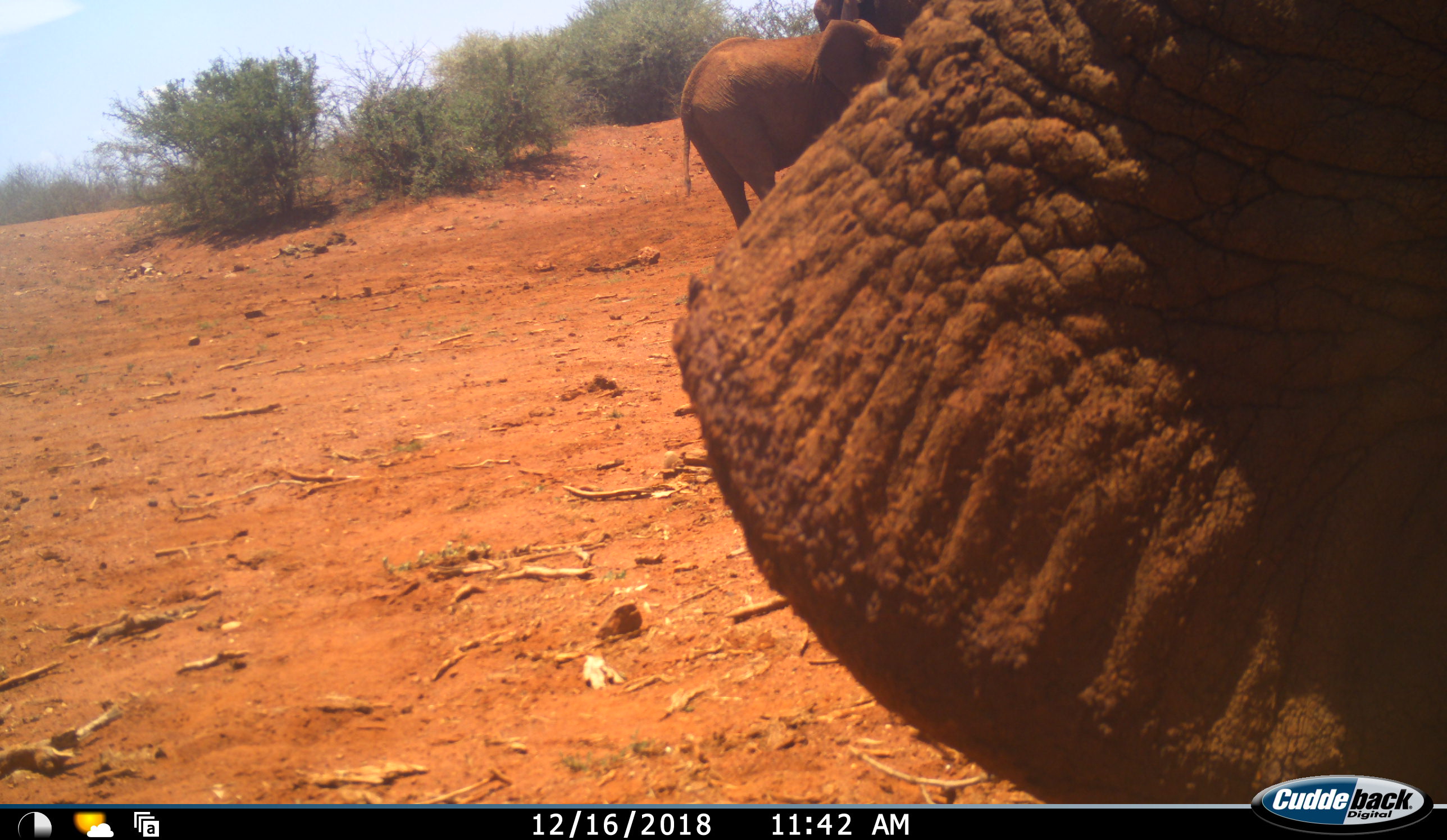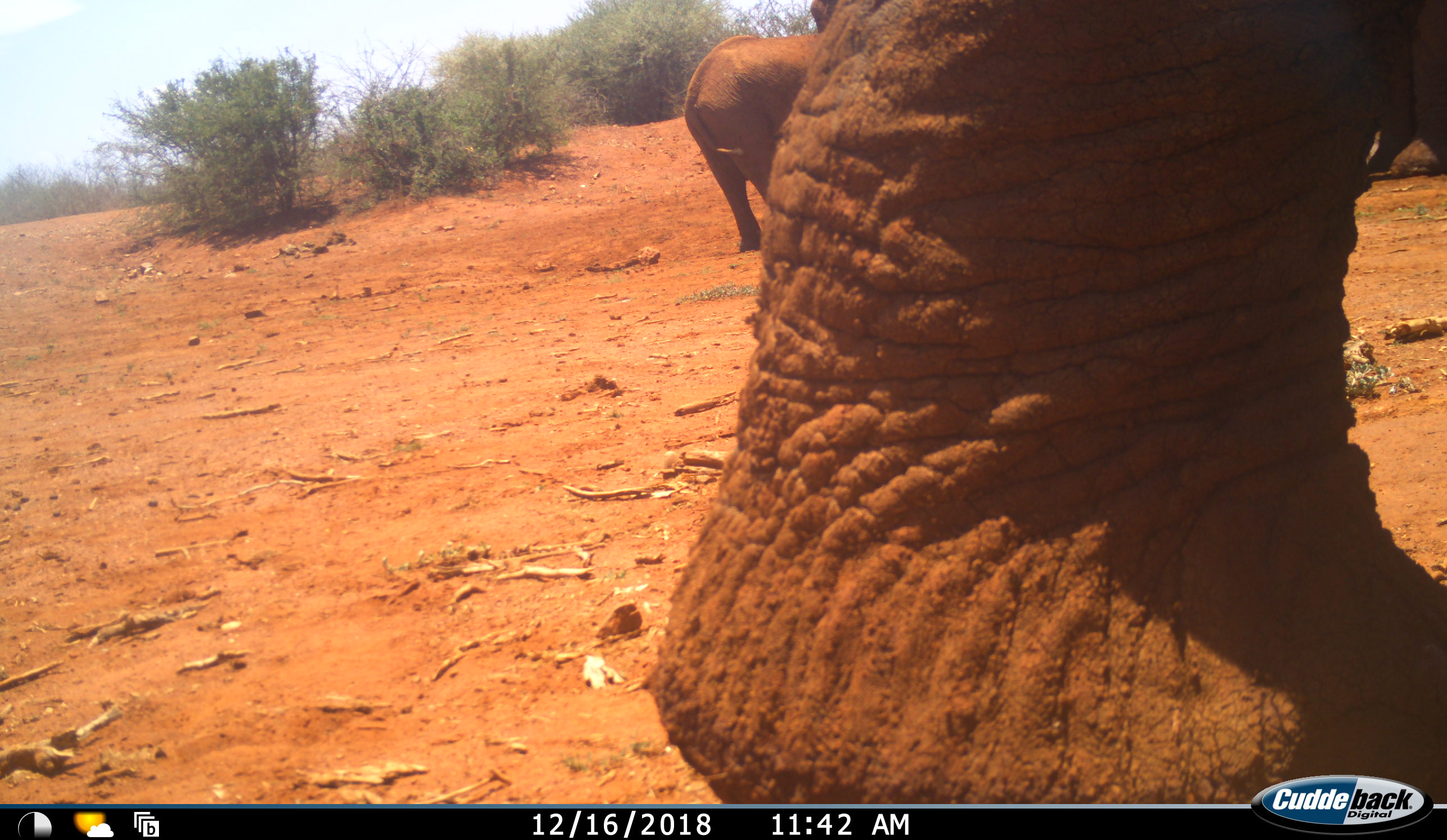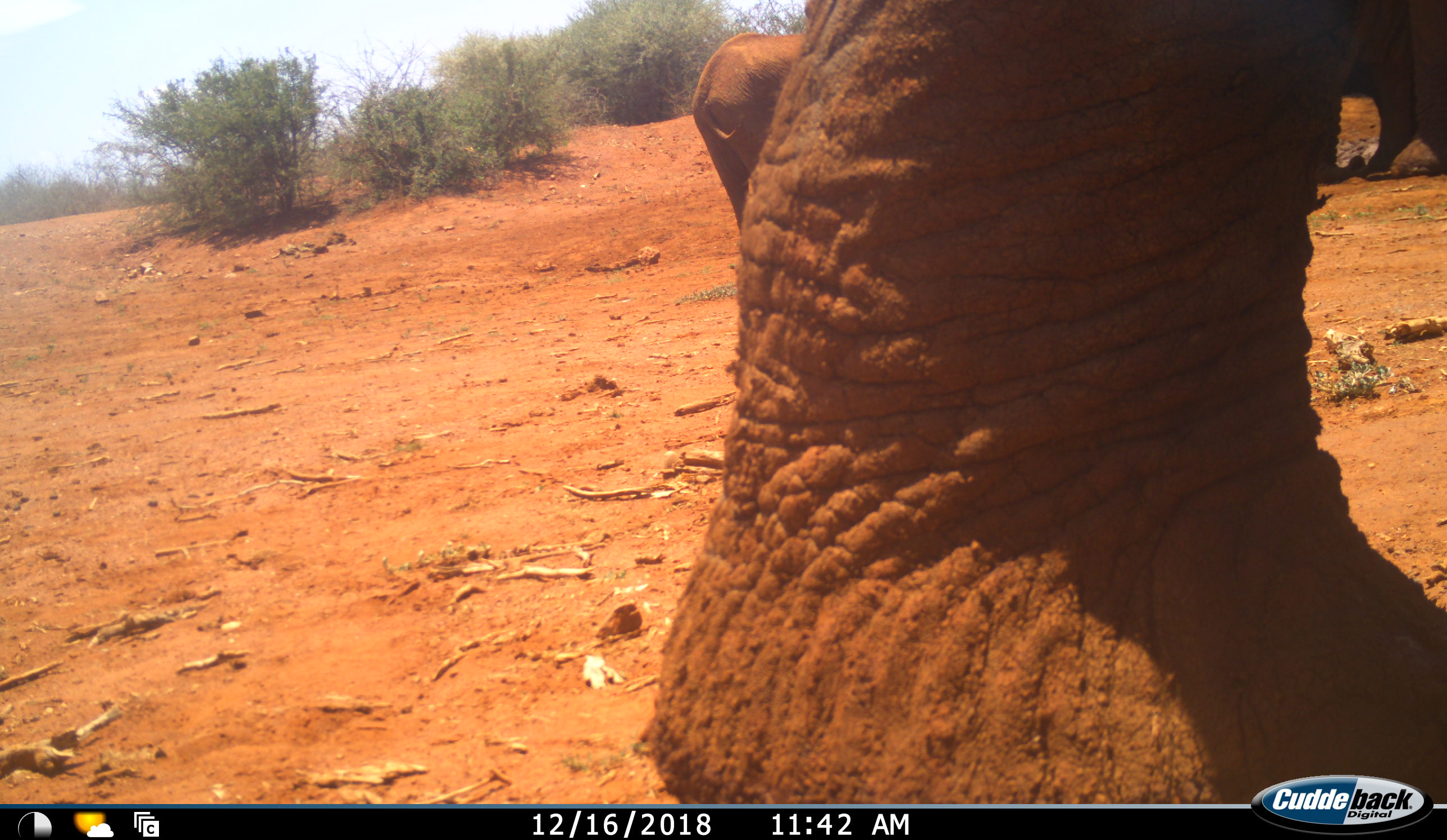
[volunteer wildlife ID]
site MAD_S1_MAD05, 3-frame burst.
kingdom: Animalia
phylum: Chordata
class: Mammalia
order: Proboscidea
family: Elephantidae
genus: Loxodonta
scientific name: Loxodonta africana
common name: african bush elephant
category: elephant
Elephant (african bush elephant) (Loxodonta africana), count 3. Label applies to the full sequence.